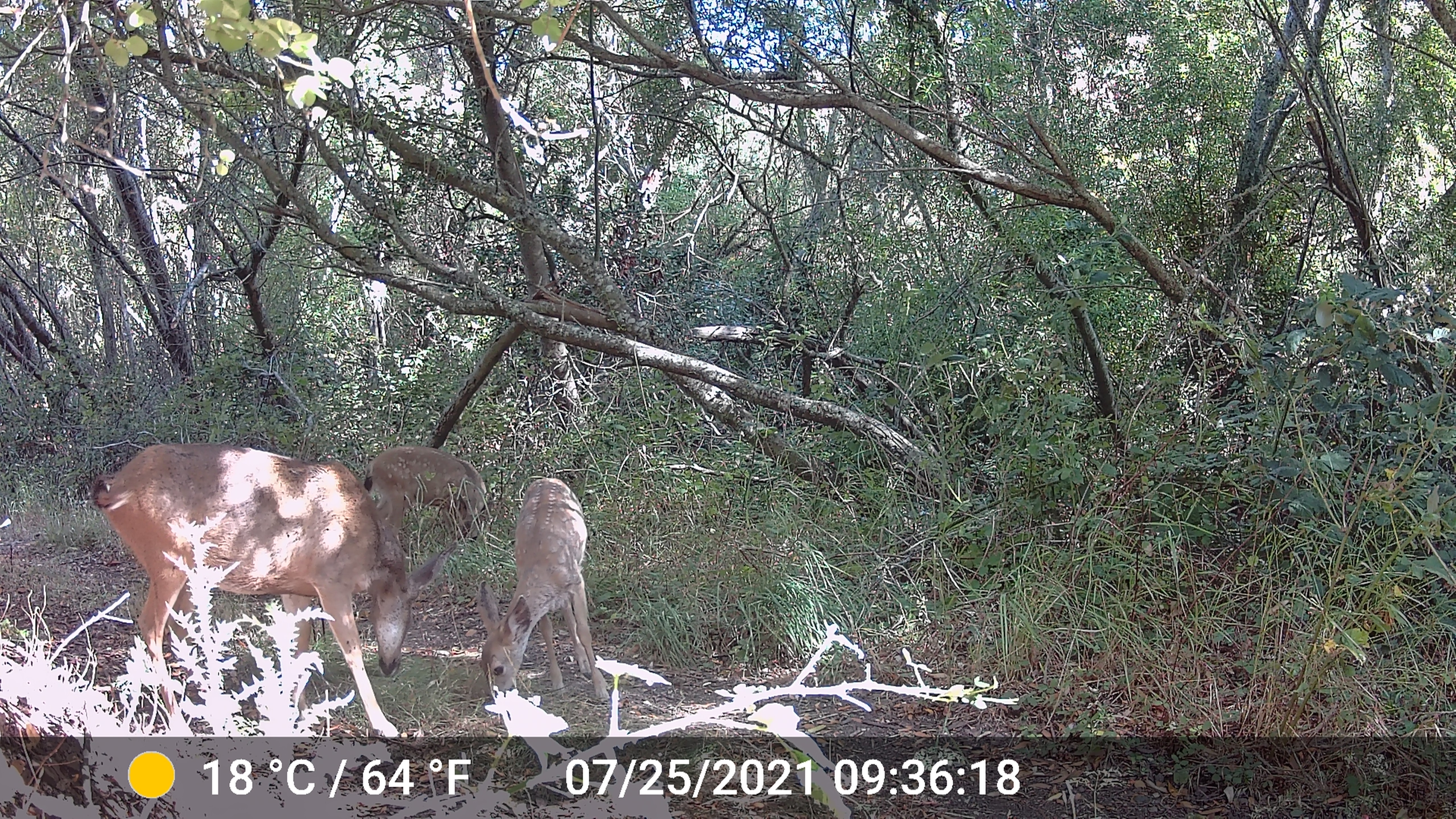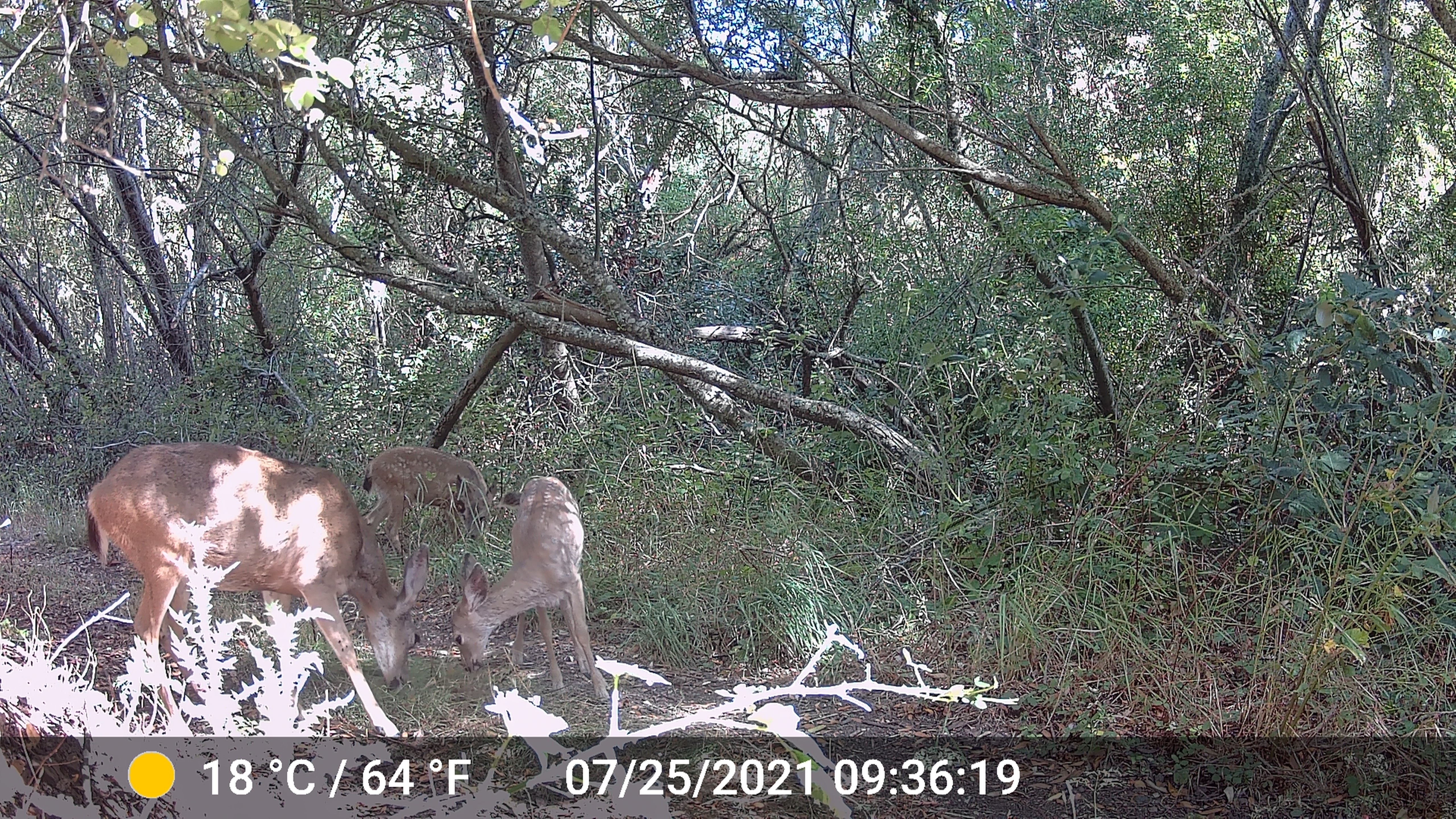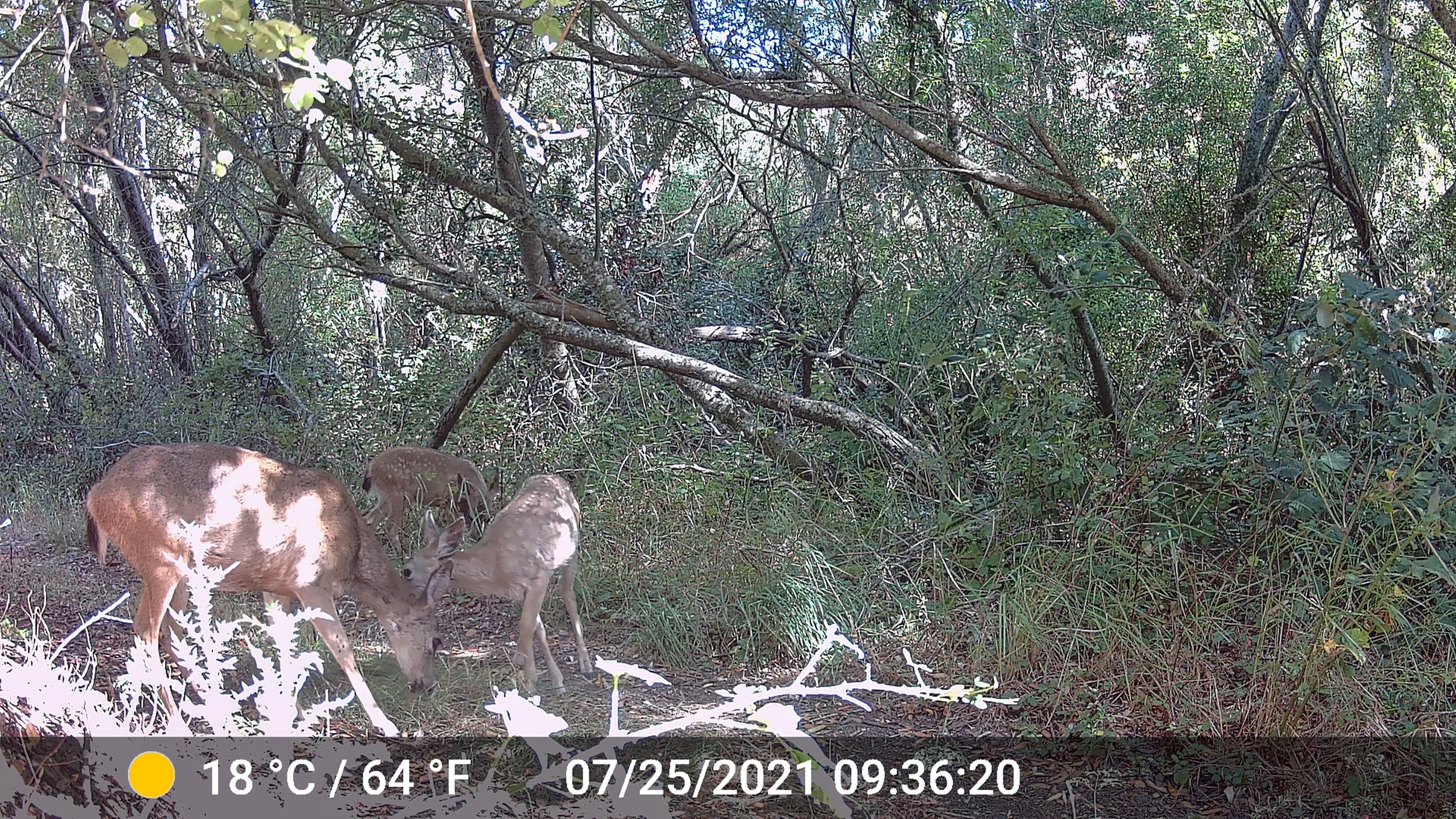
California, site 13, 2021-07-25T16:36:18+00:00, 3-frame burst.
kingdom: Animalia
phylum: Chordata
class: Mammalia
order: Artiodactyla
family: Cervidae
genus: Odocoileus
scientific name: Odocoileus hemionus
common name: mule deer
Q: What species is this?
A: Mule deer (Odocoileus hemionus).